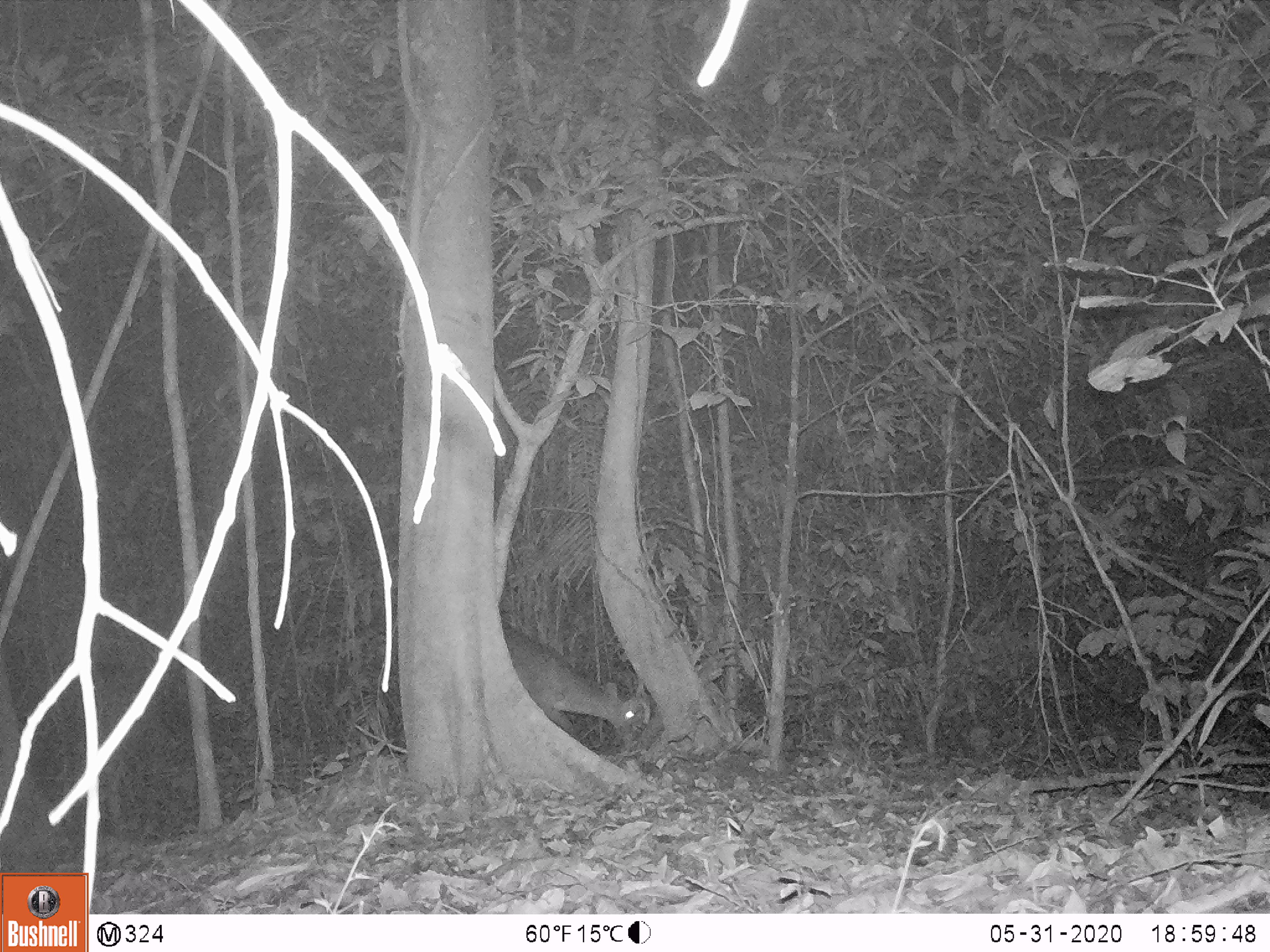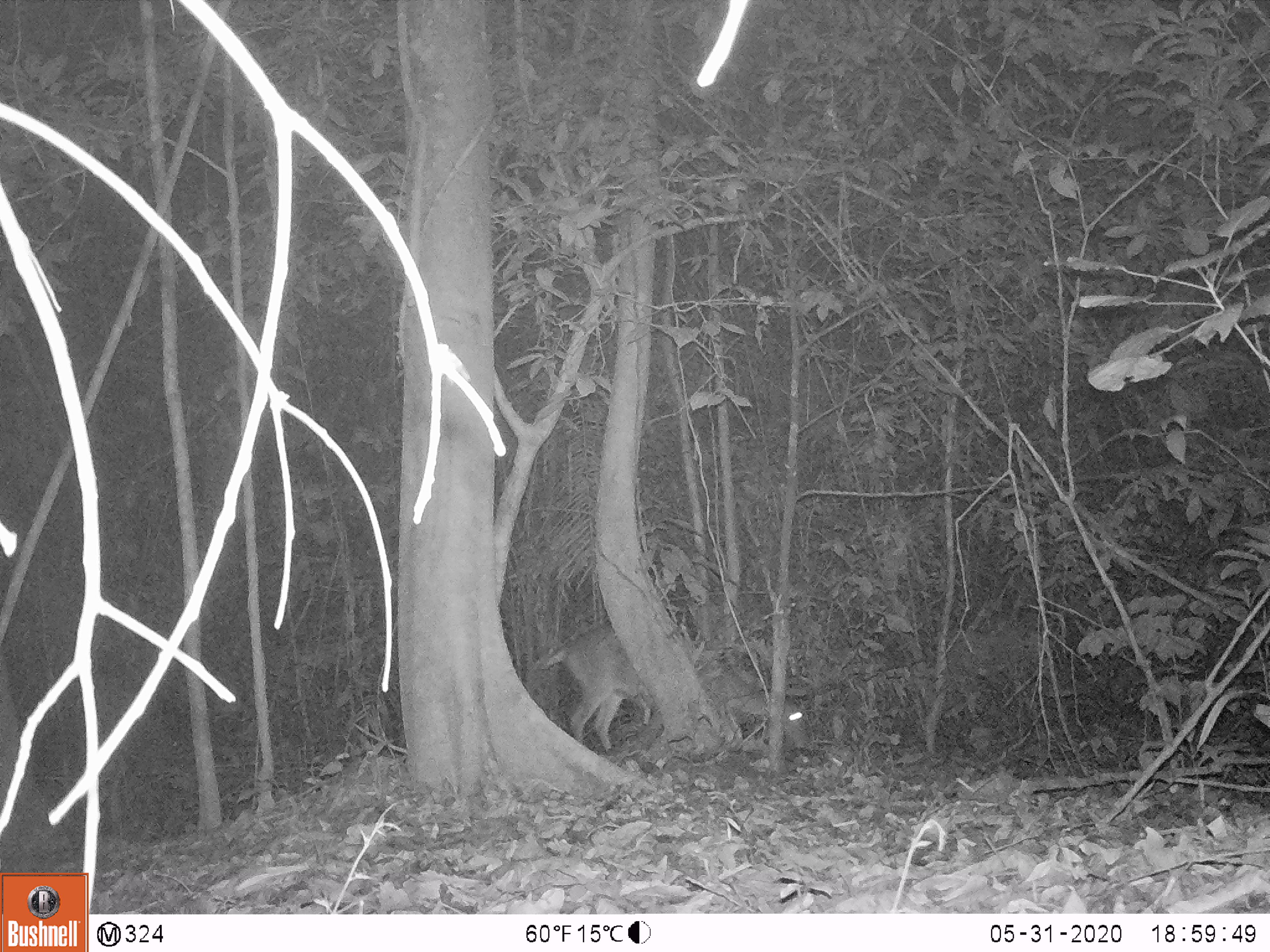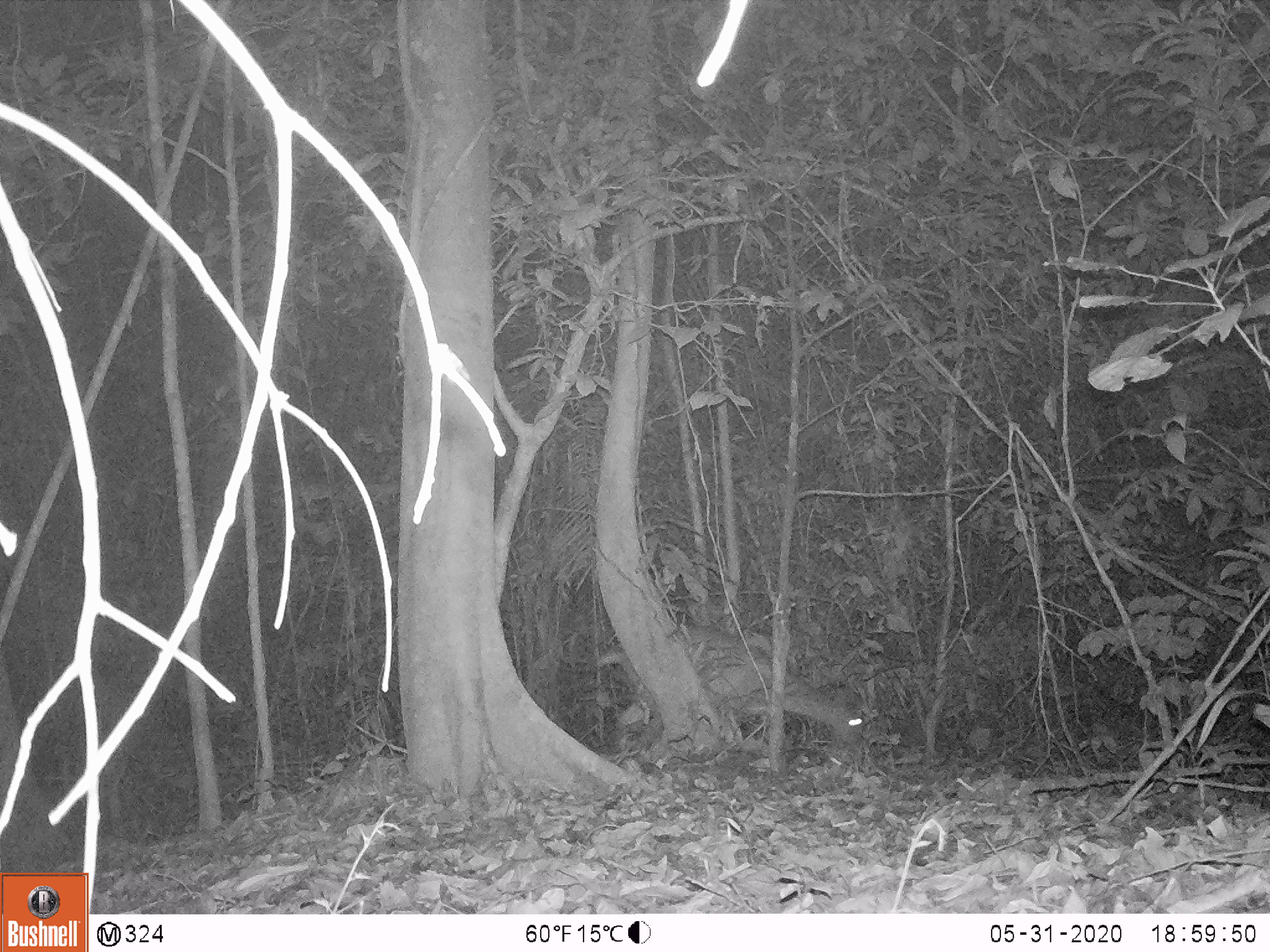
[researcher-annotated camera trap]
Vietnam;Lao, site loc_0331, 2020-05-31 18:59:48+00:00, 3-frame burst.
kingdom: Animalia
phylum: Chordata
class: Mammalia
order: Artiodactyla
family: Cervidae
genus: Muntiacus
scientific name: Muntiacus vuquangensis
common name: large-antlered muntjac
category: large antlered muntjac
Large antlered muntjac (large-antlered muntjac) (Muntiacus vuquangensis). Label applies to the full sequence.